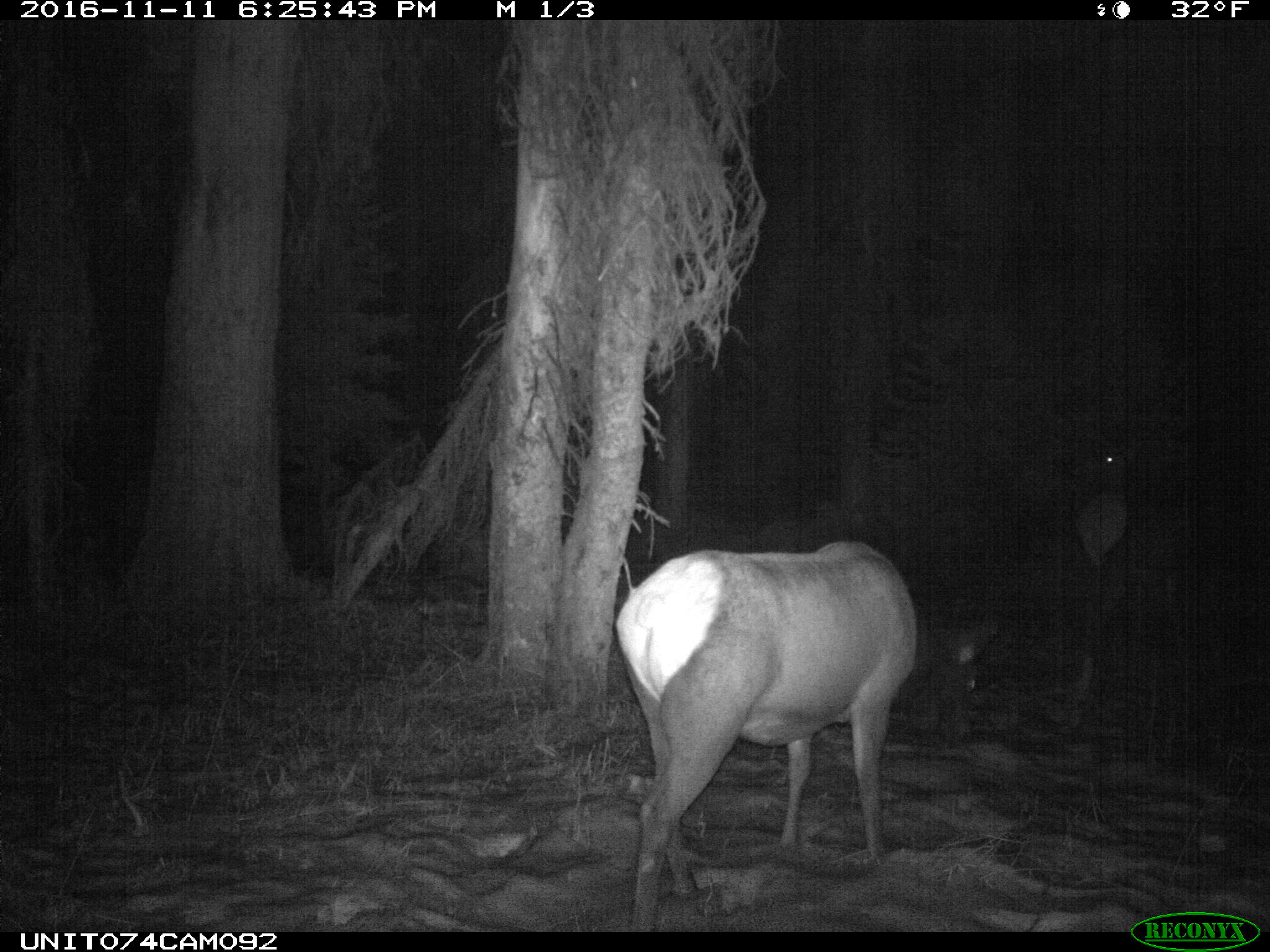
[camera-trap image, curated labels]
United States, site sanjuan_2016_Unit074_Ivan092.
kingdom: Animalia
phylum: Chordata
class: Mammalia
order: Artiodactyla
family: Cervidae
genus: Cervus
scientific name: Cervus elaphus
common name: red deer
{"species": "Cervus elaphus (red deer)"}